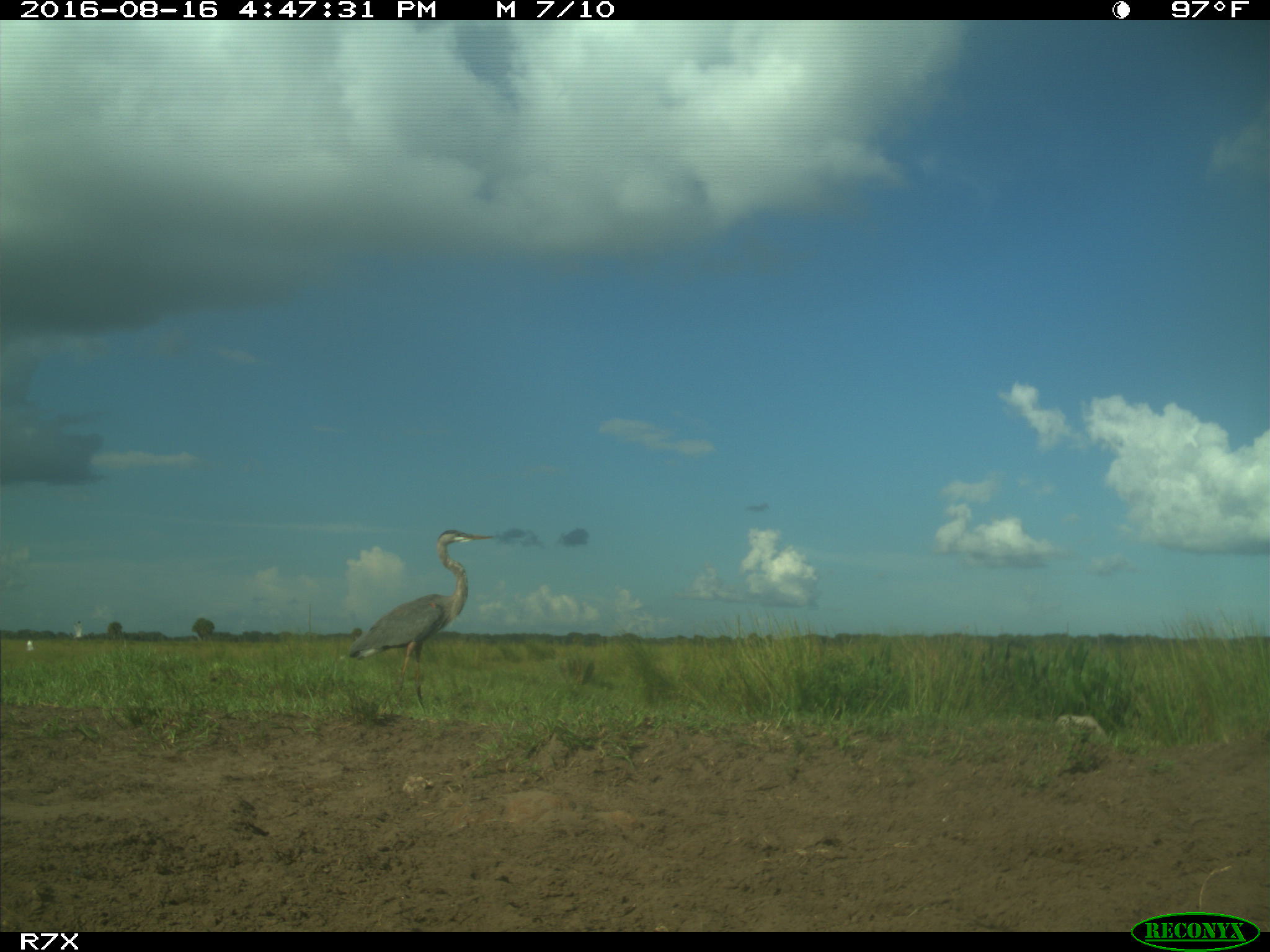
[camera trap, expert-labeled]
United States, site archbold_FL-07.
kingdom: Animalia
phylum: Chordata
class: Aves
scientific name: Aves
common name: birds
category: unidentified bird